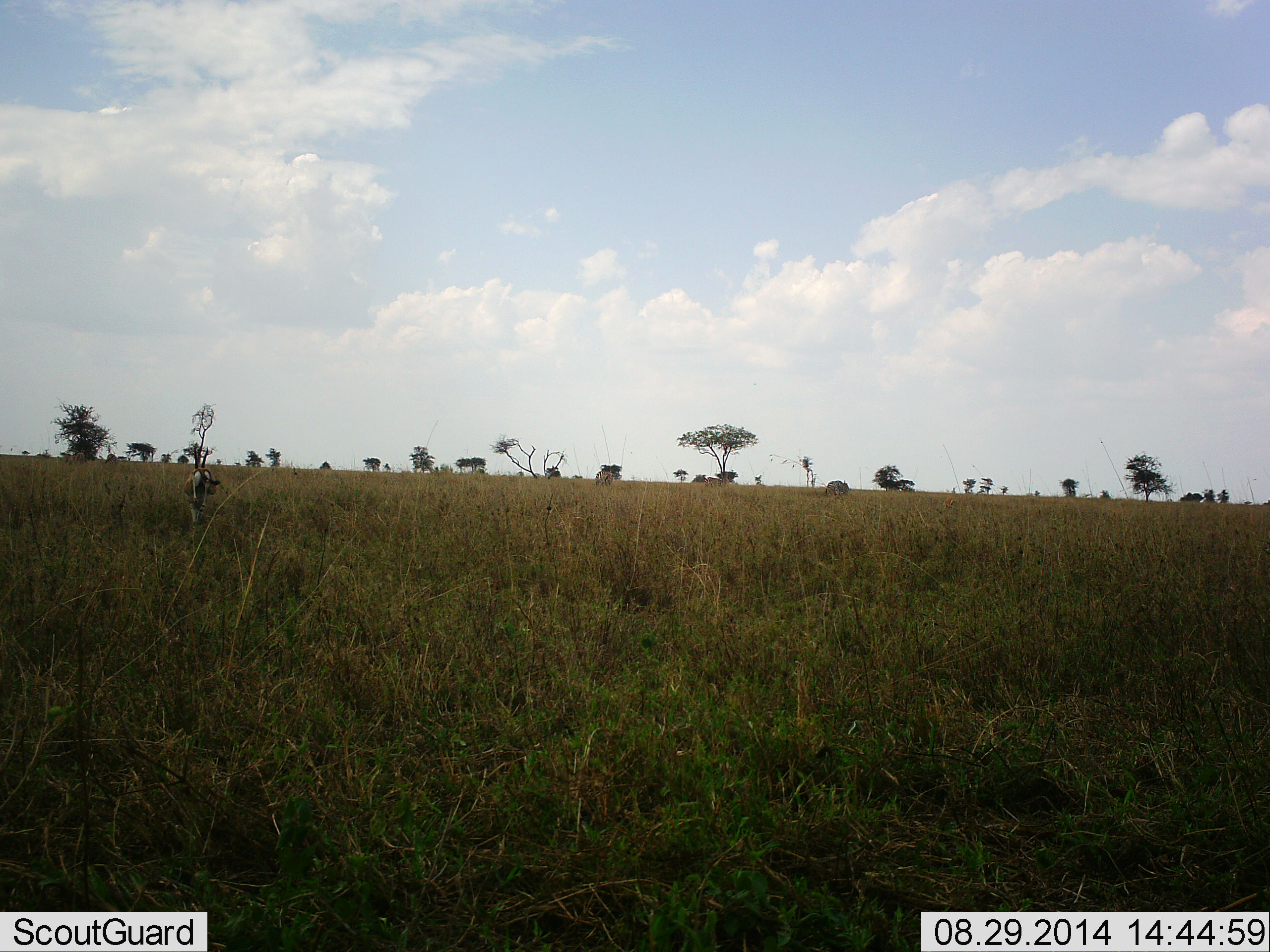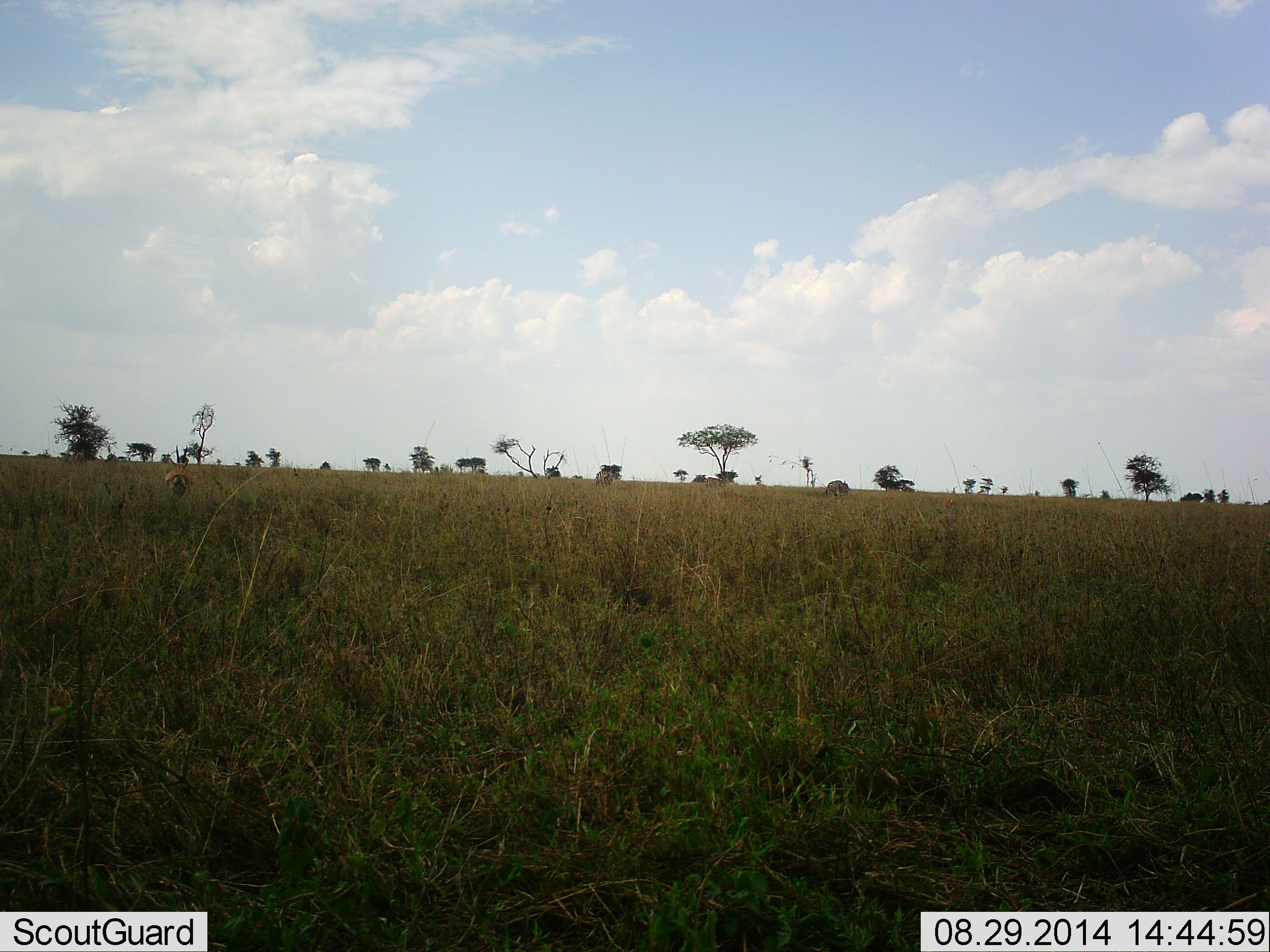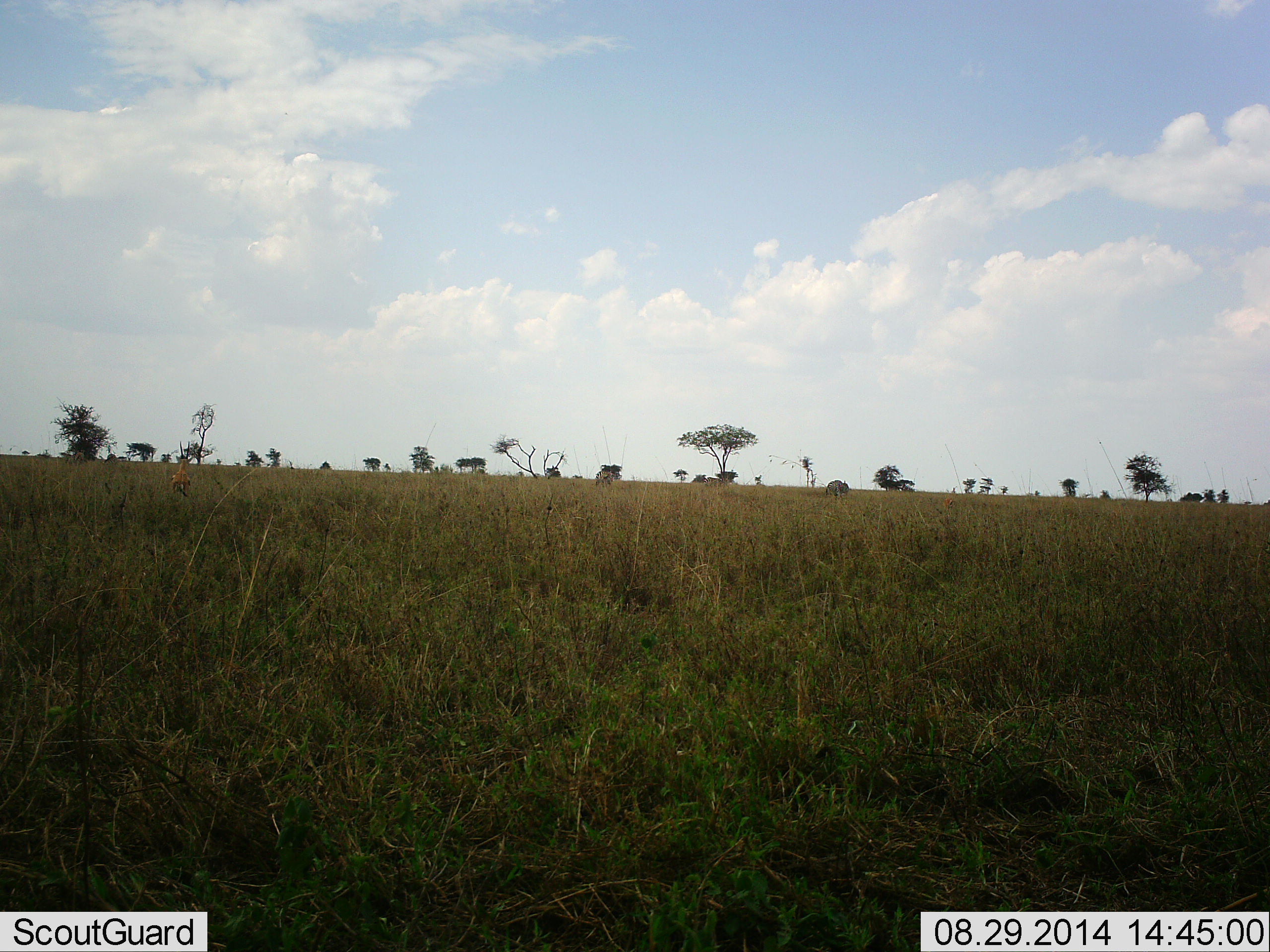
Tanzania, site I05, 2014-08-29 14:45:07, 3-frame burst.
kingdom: Animalia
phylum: Chordata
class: Mammalia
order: Artiodactyla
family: Bovidae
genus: Eudorcas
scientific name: Eudorcas thomsonii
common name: thomson's gazelle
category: gazellethomsons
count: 1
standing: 0%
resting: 0%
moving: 100%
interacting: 0%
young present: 0%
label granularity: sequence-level